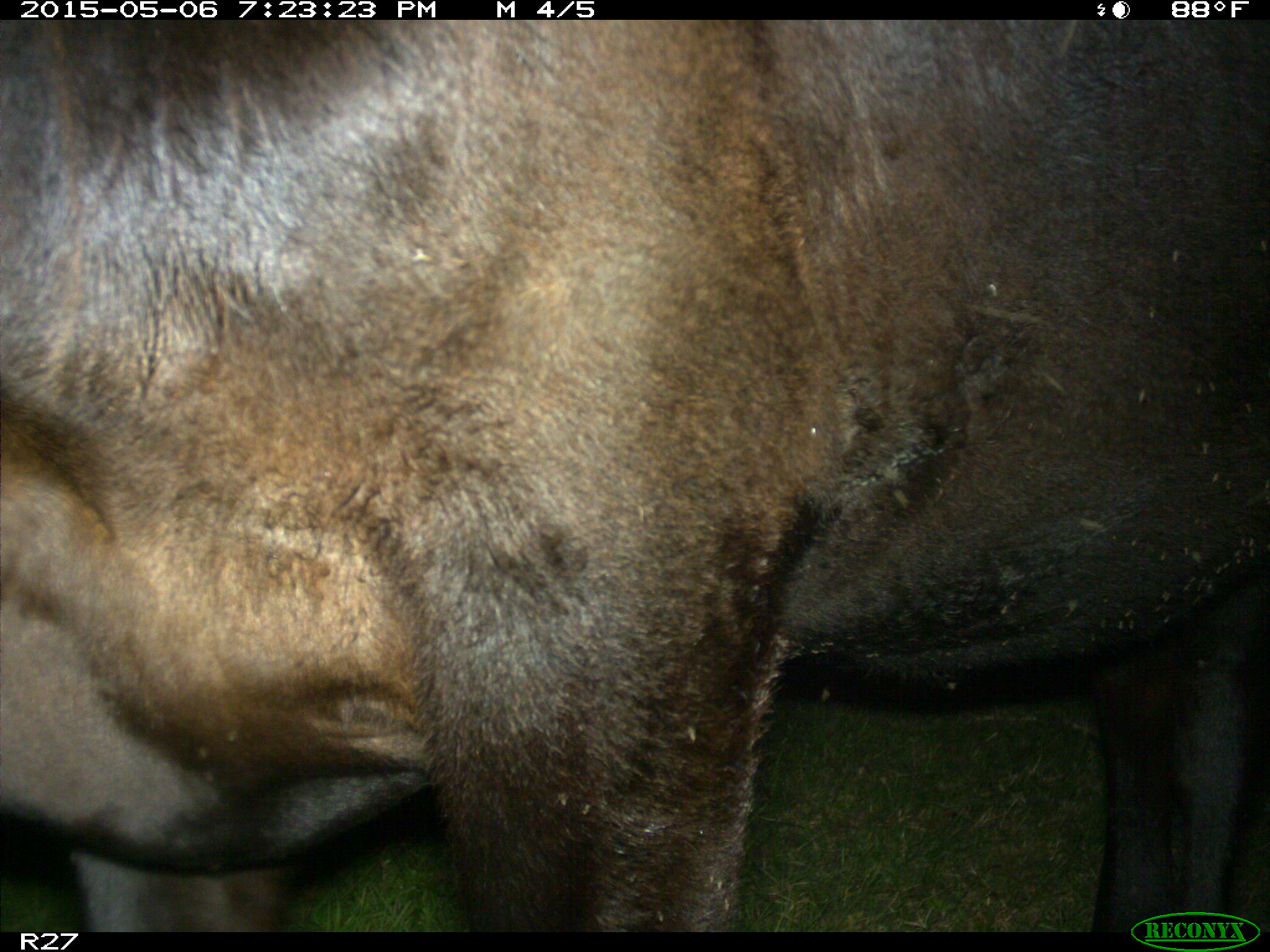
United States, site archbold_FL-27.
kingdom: Animalia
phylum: Chordata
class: Mammalia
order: Artiodactyla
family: Bovidae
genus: Bos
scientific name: Bos taurus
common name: domestic cow